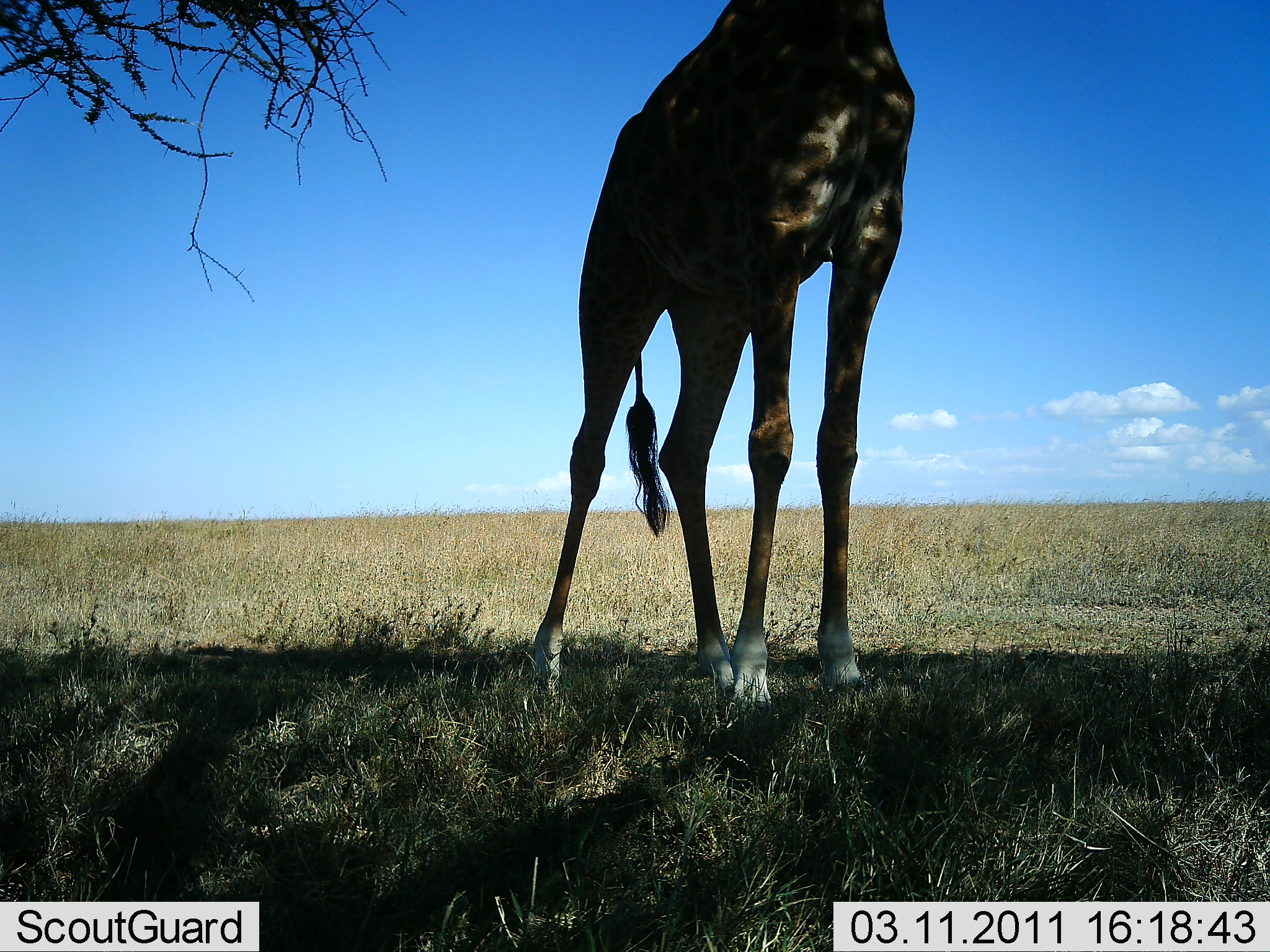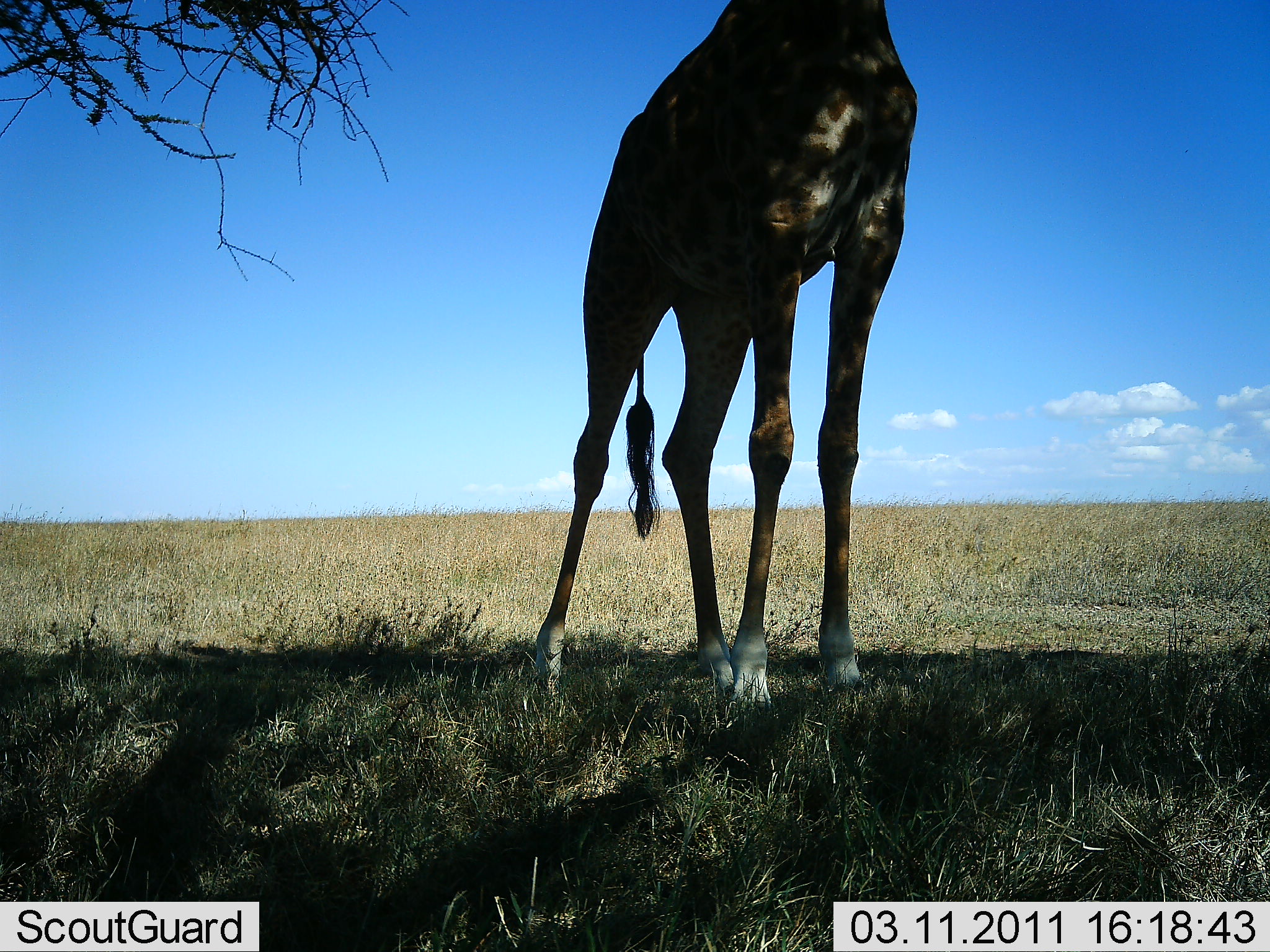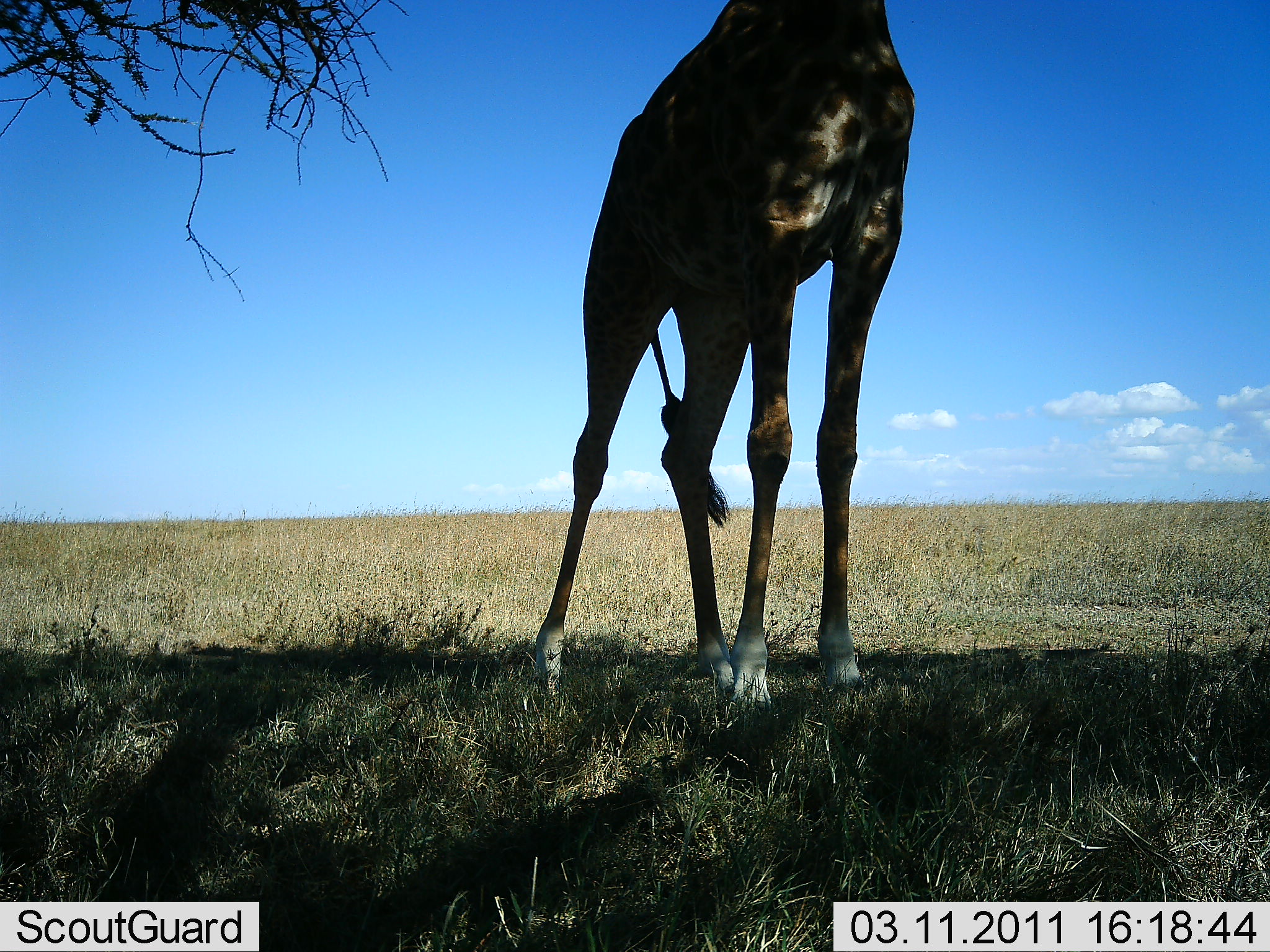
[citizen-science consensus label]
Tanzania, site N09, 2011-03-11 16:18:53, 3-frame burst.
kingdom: Animalia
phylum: Chordata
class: Mammalia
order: Artiodactyla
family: Giraffidae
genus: Giraffa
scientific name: Giraffa camelopardalis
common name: giraffe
Giraffe (Giraffa camelopardalis), count 1. Behavior (volunteer vote fractions): standing 100%, resting 0%, moving 0%, interacting 0%. Young present (vote fraction): 0%. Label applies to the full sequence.